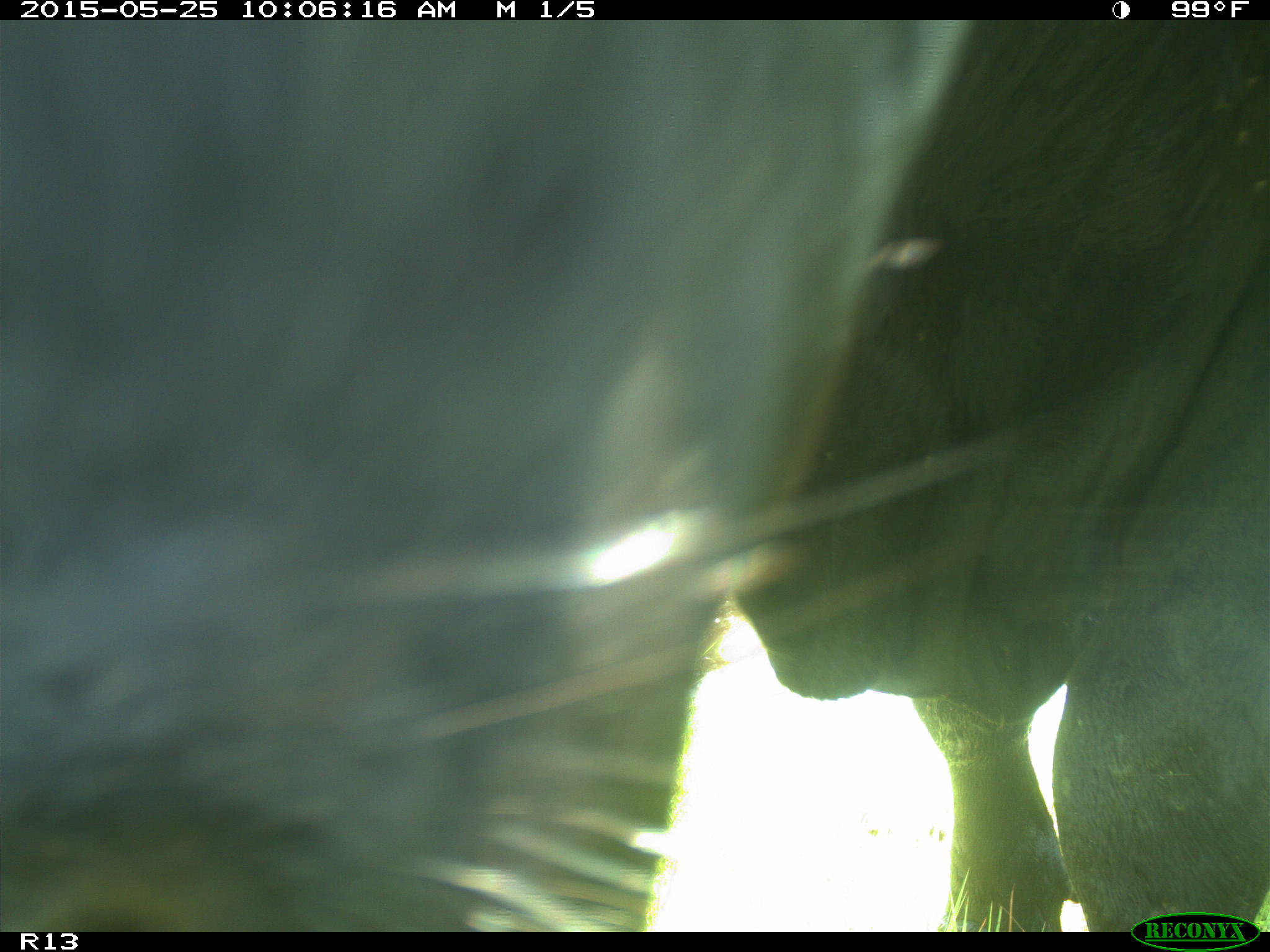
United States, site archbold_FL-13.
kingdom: Animalia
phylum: Chordata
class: Mammalia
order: Artiodactyla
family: Bovidae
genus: Bos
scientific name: Bos taurus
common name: domestic cow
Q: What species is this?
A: Bos taurus (domestic cow).